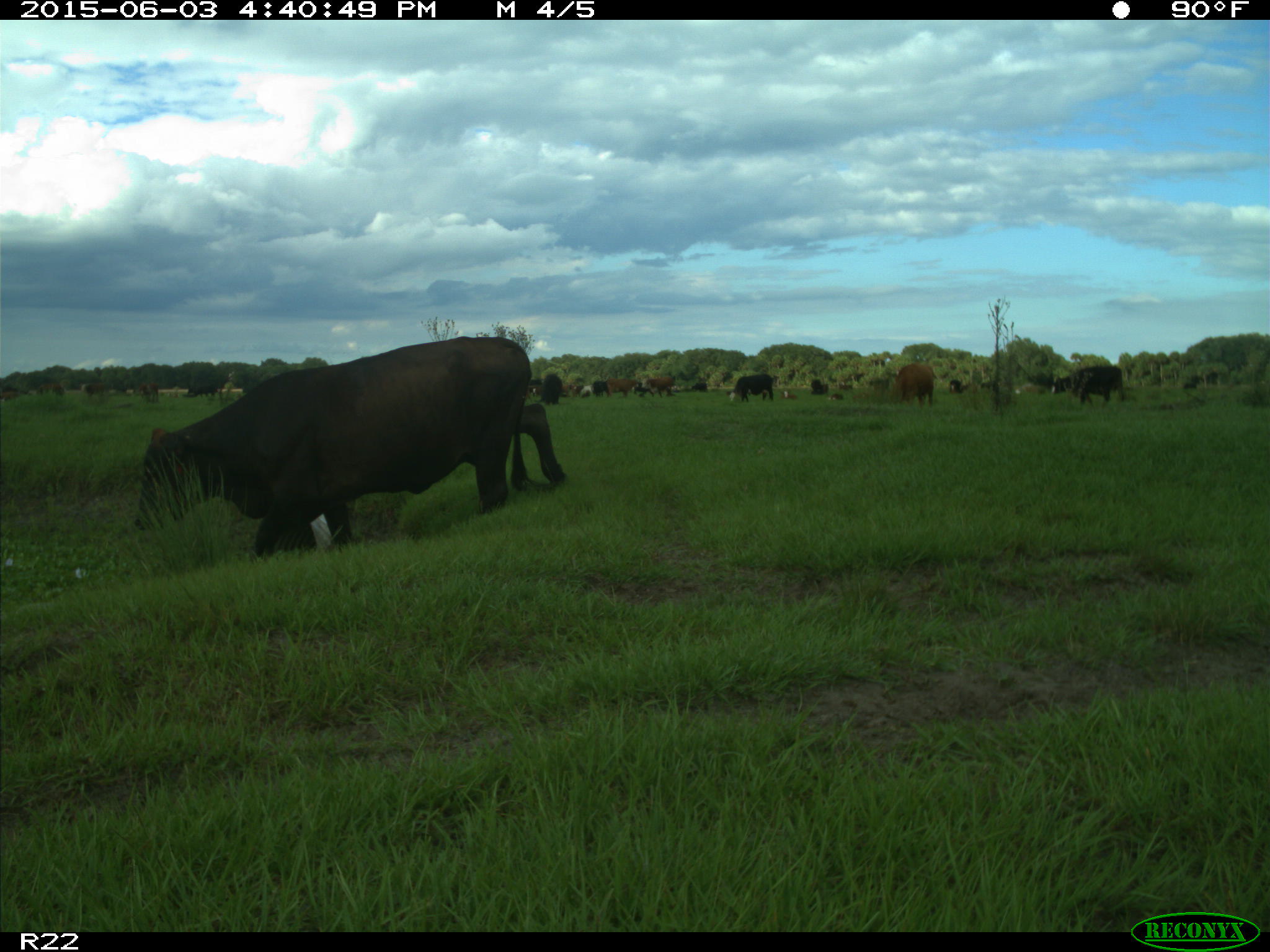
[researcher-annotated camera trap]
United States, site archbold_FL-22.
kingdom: Animalia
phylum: Chordata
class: Mammalia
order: Artiodactyla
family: Bovidae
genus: Bos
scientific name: Bos taurus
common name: domestic cow